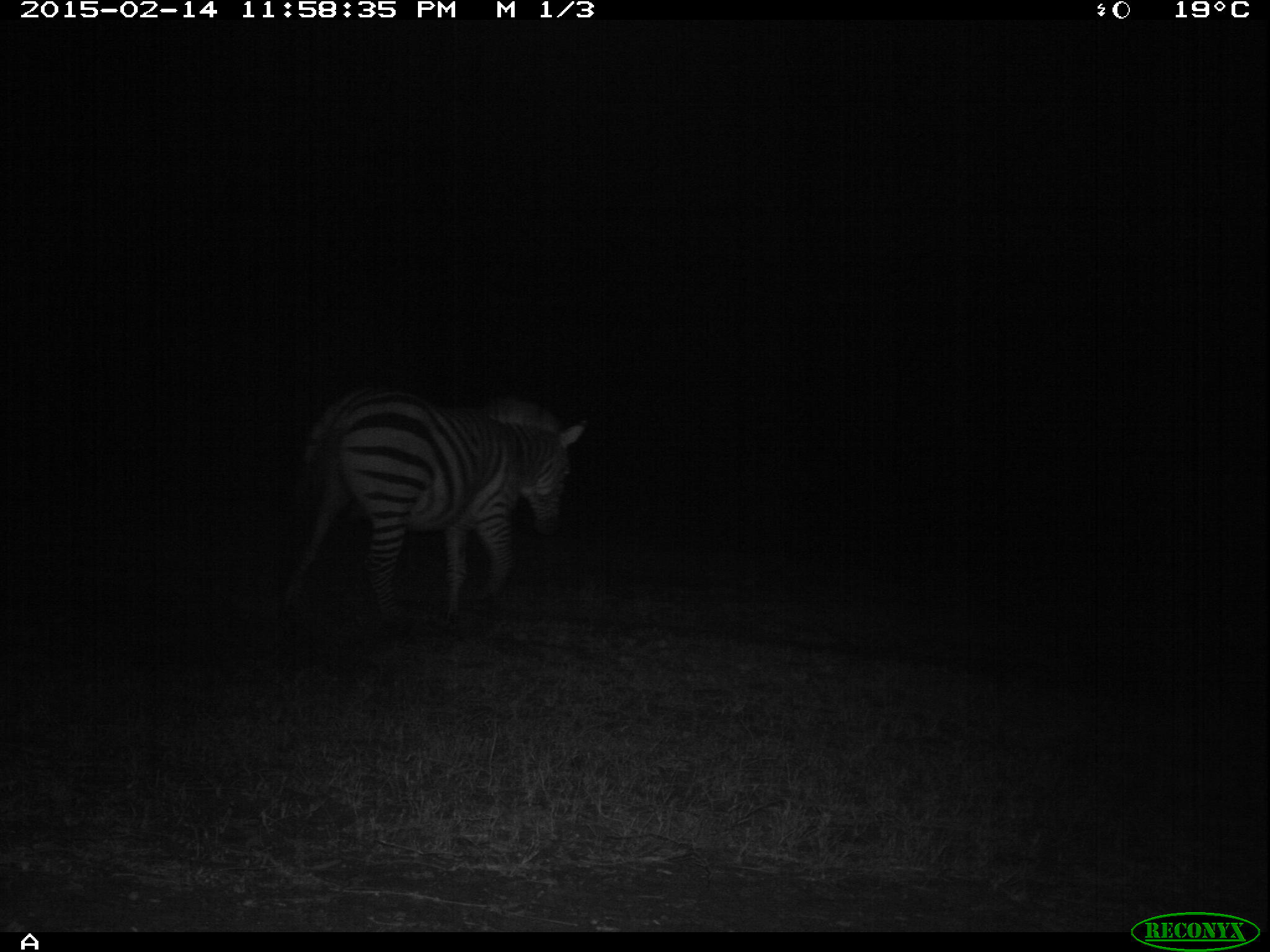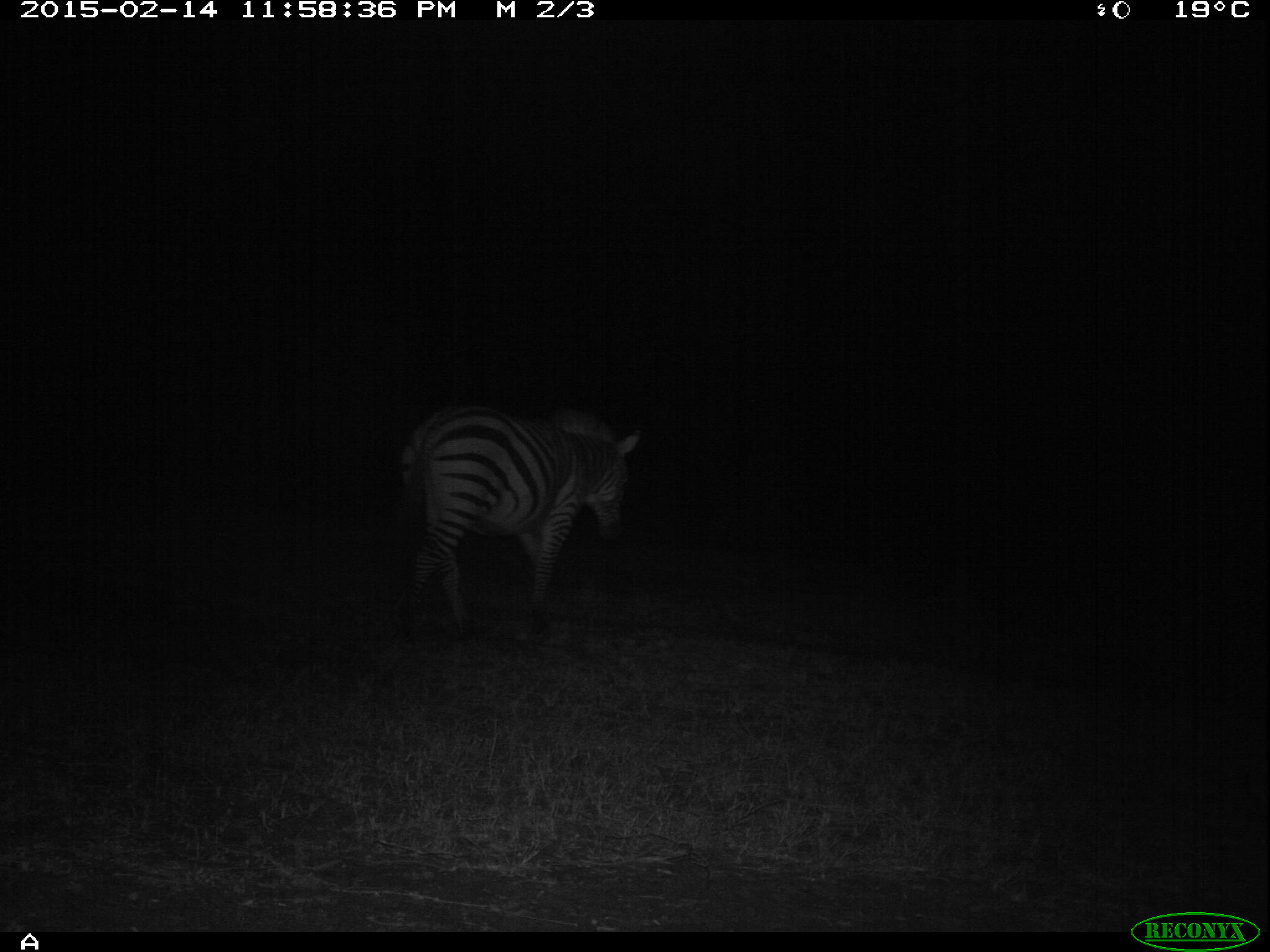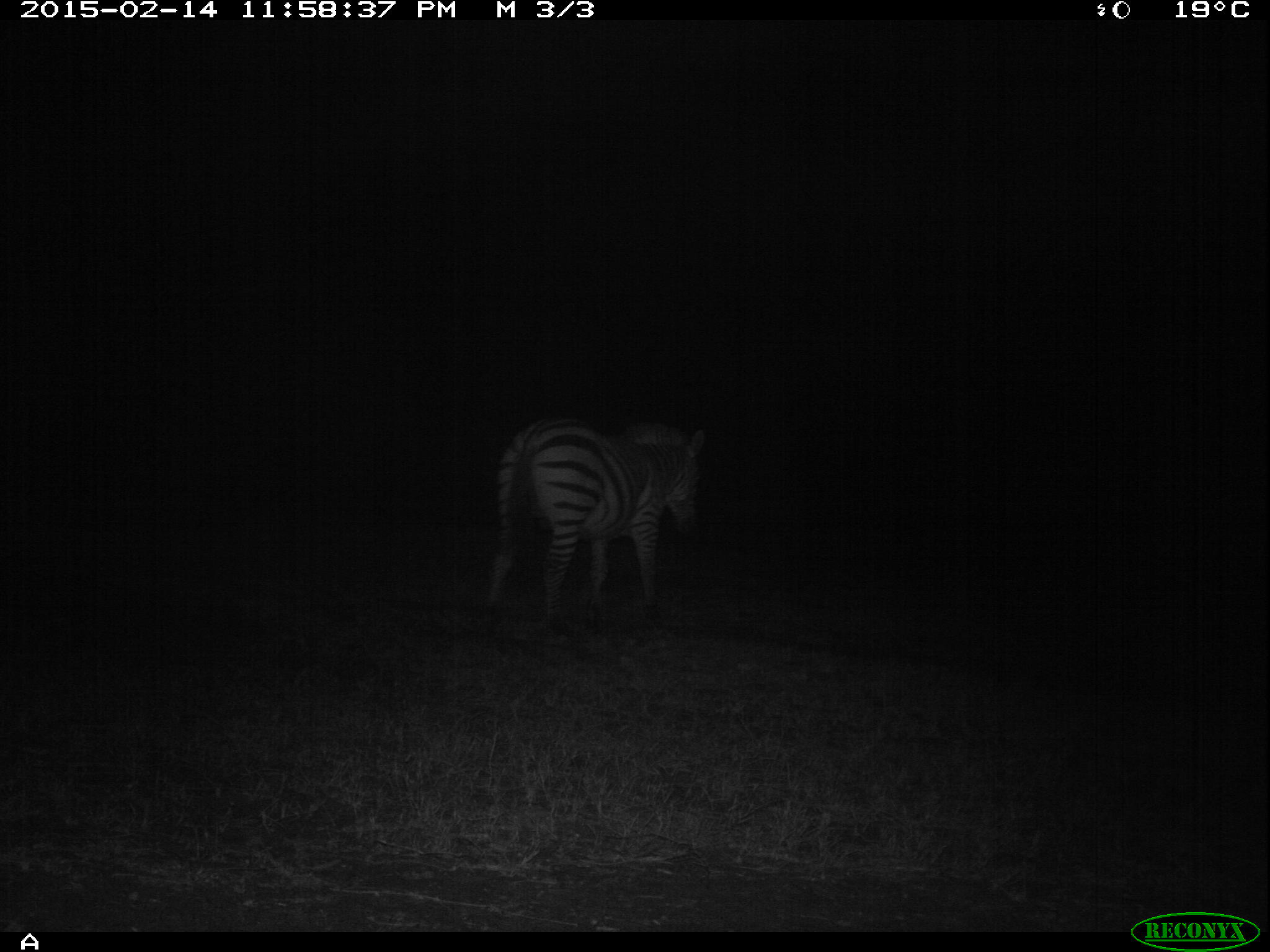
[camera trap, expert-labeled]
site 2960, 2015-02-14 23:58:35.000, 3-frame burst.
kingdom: Animalia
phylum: Chordata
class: Mammalia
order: Perissodactyla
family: Equidae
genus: Equus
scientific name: Equus quagga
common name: plains zebra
Equus quagga (plains zebra), count 1.